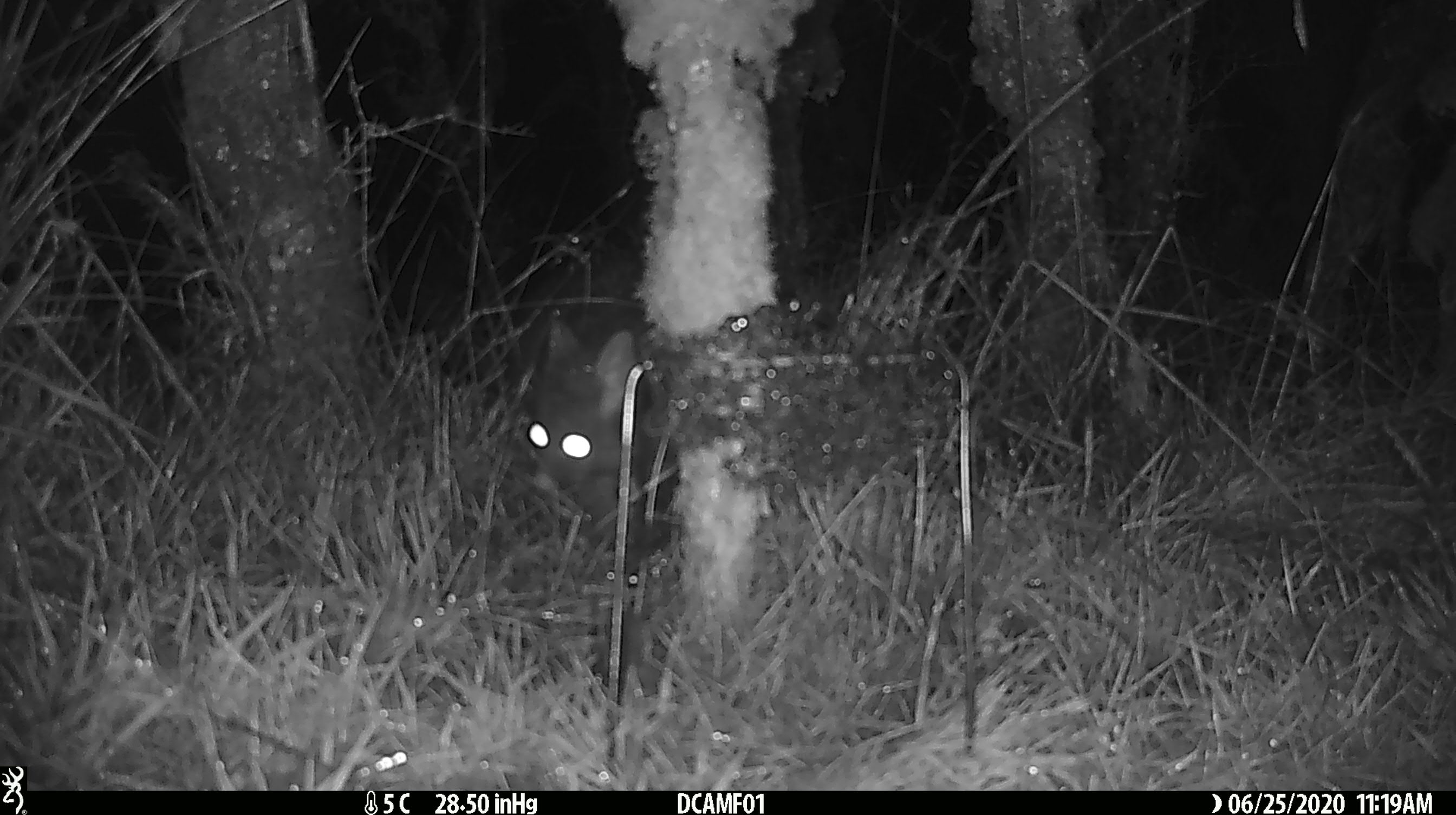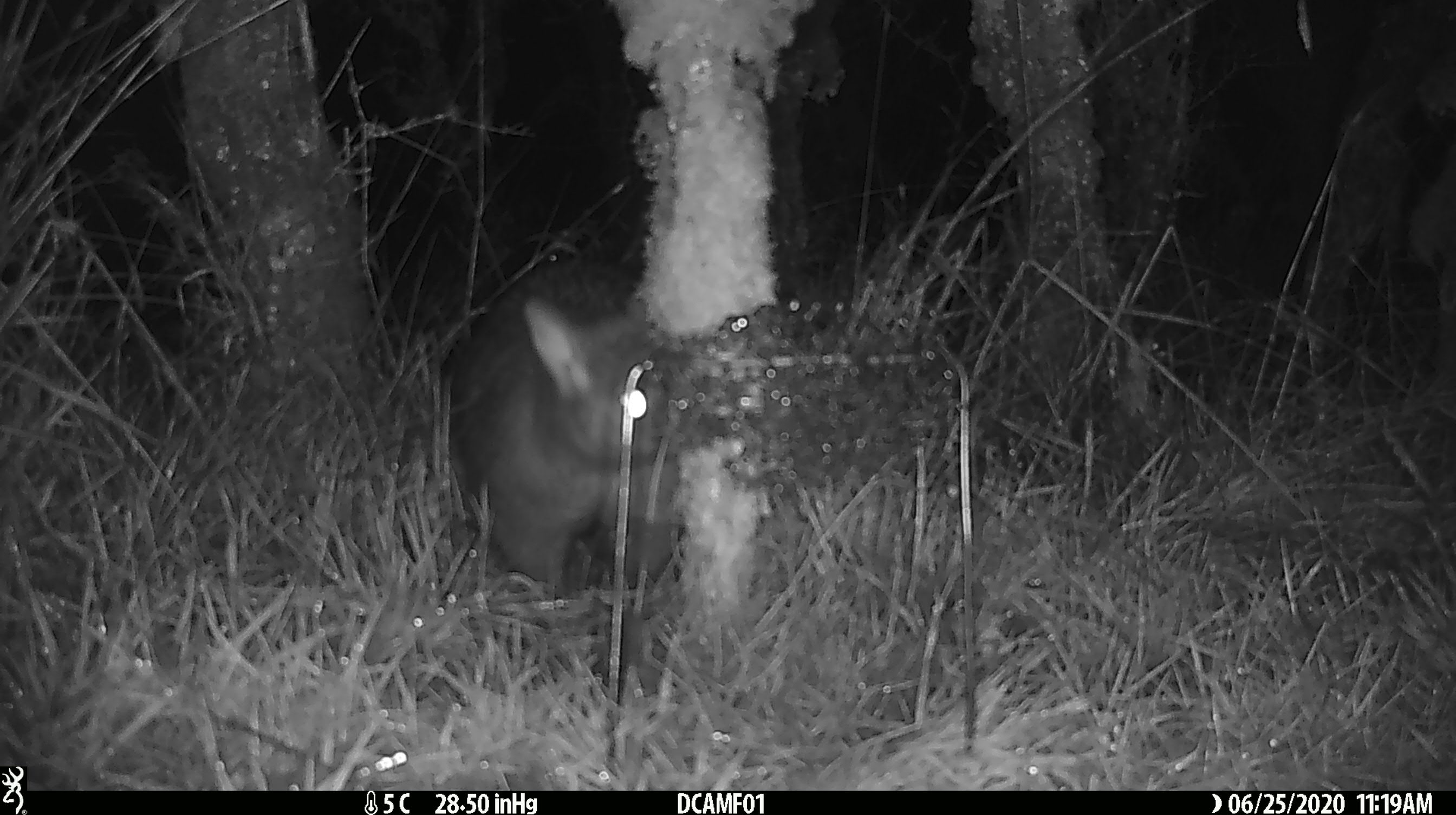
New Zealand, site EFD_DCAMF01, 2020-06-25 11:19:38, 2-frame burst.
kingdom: Animalia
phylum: Chordata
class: Mammalia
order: Diprotodontia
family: Phalangeridae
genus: Trichosurus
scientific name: Trichosurus vulpecula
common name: common brushtail possum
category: possum